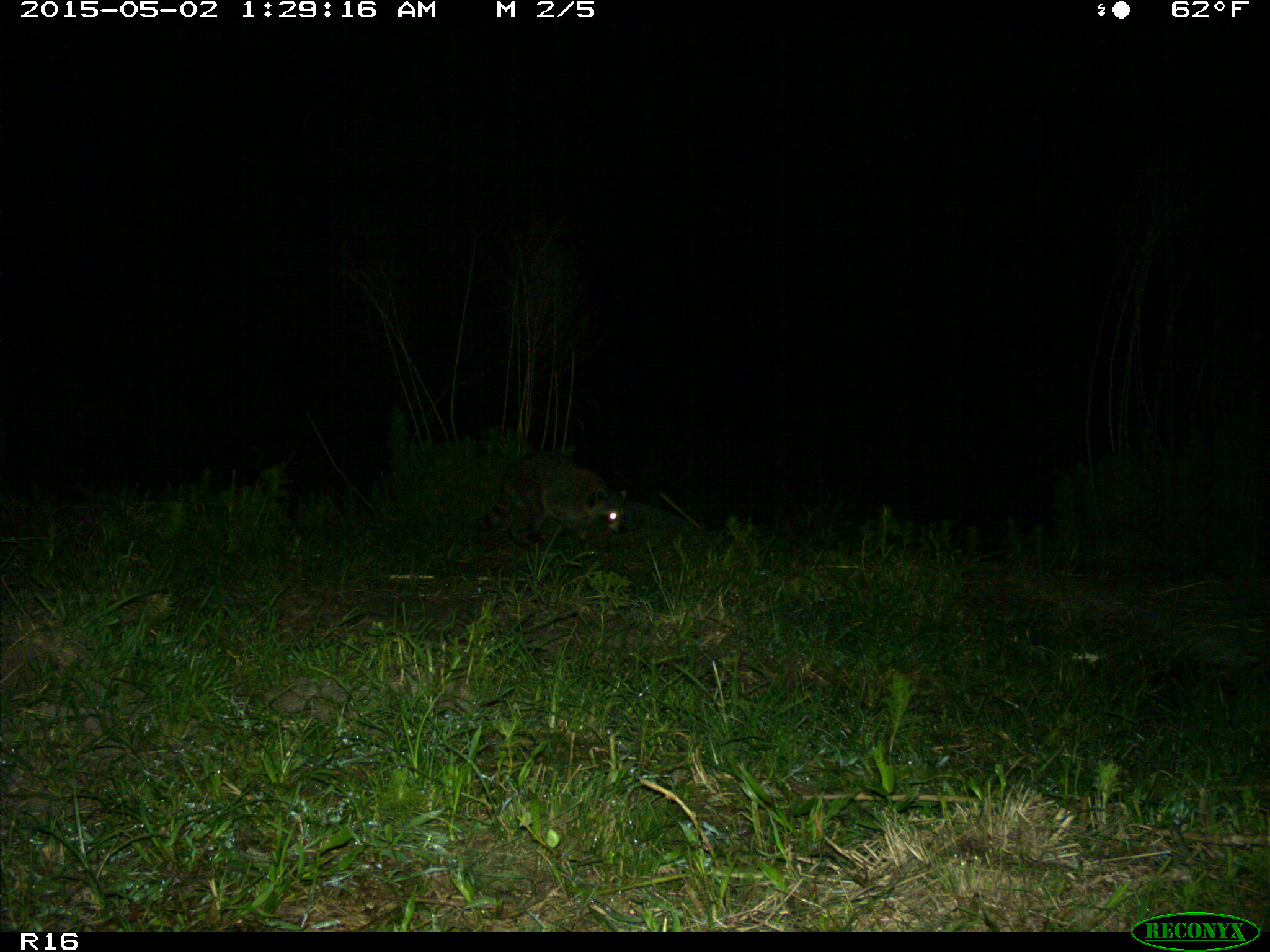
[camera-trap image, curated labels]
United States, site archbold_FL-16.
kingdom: Animalia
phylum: Chordata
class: Mammalia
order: Carnivora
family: Procyonidae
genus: Procyon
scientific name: Procyon lotor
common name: common raccoon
Procyon lotor (common raccoon).